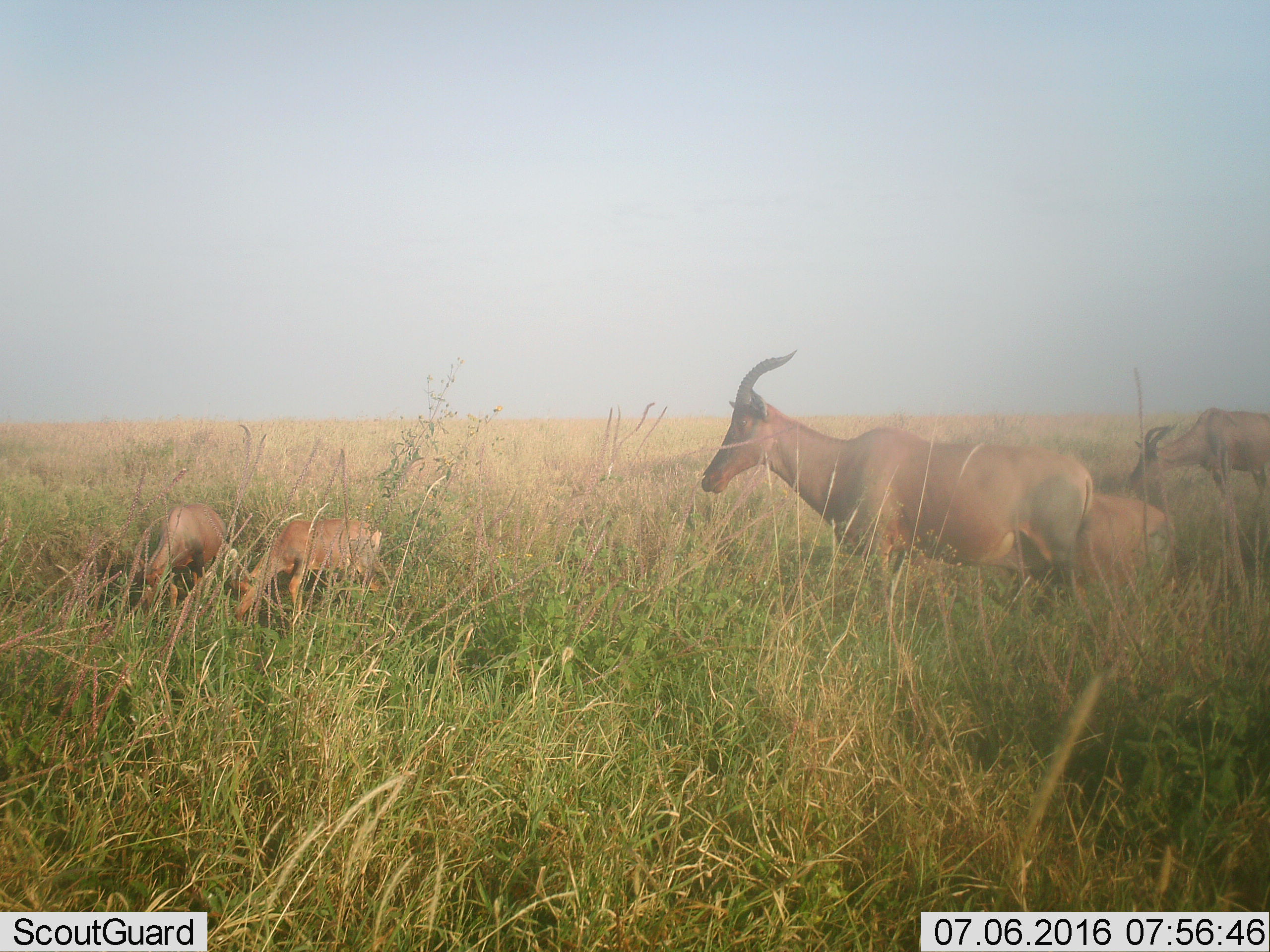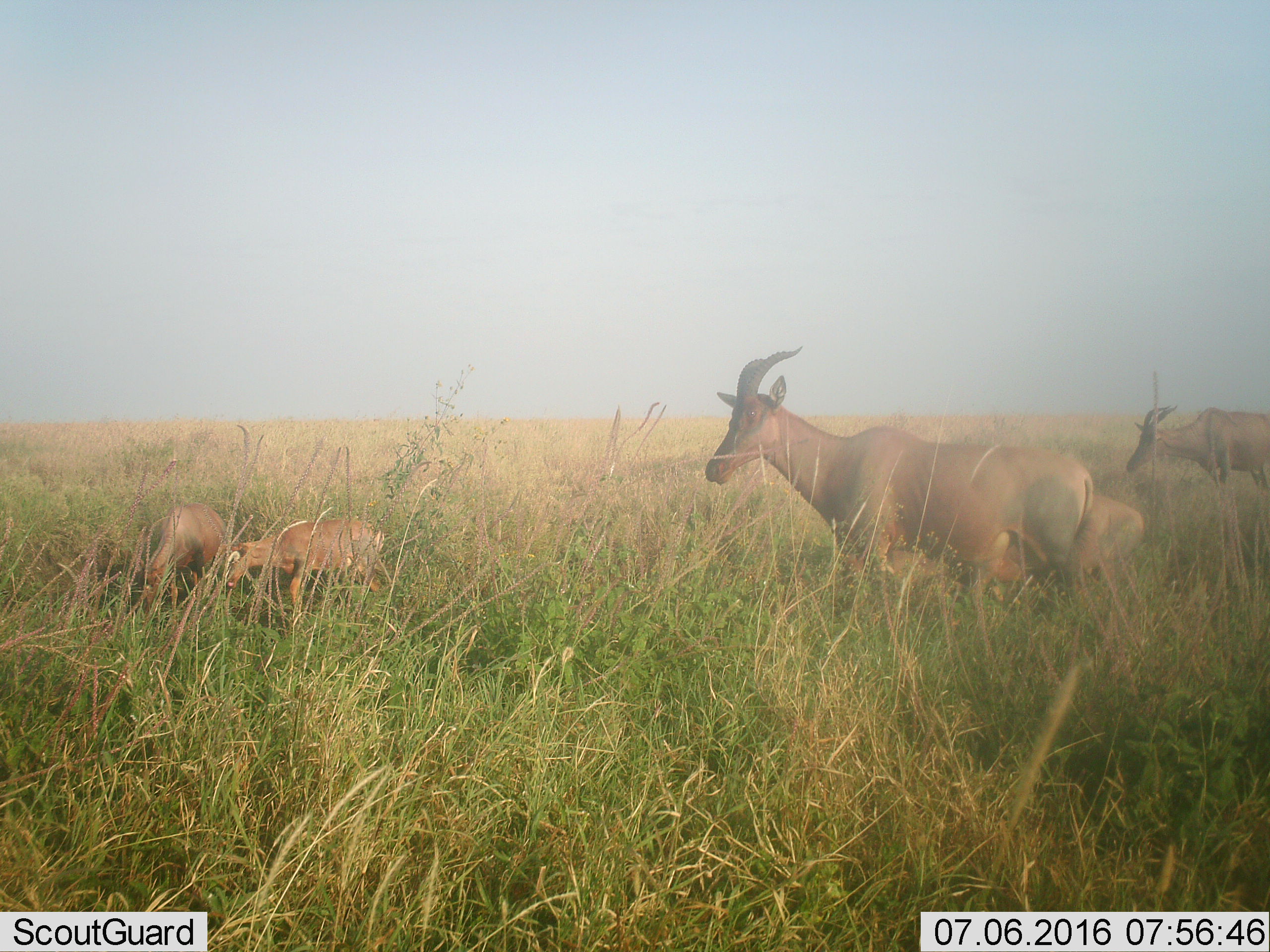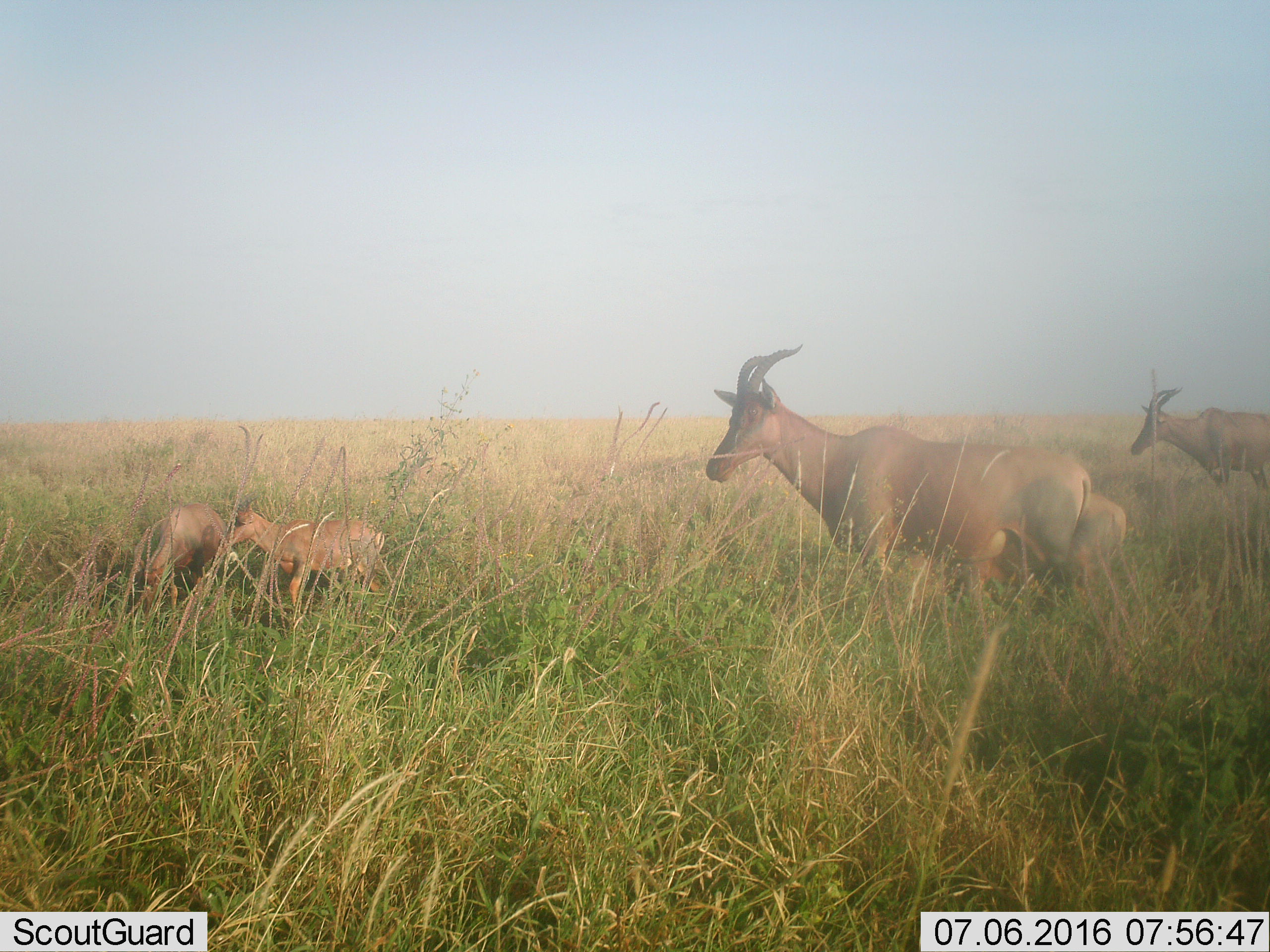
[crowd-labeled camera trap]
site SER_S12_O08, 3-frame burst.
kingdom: Animalia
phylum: Chordata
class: Mammalia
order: Artiodactyla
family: Bovidae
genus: Damaliscus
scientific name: Damaliscus lunatus jimela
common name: topi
Topi (Damaliscus lunatus jimela), count 5. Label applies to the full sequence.